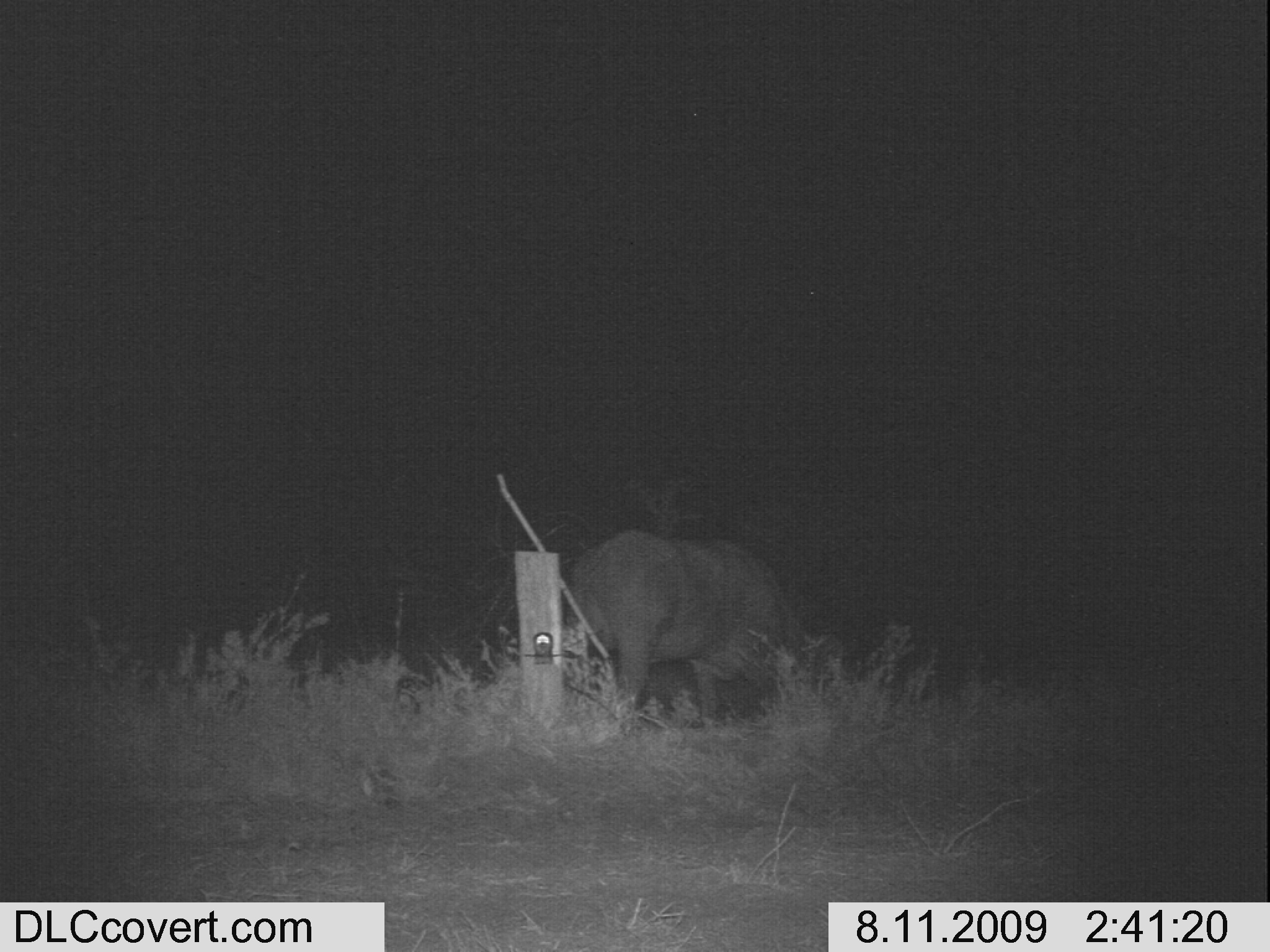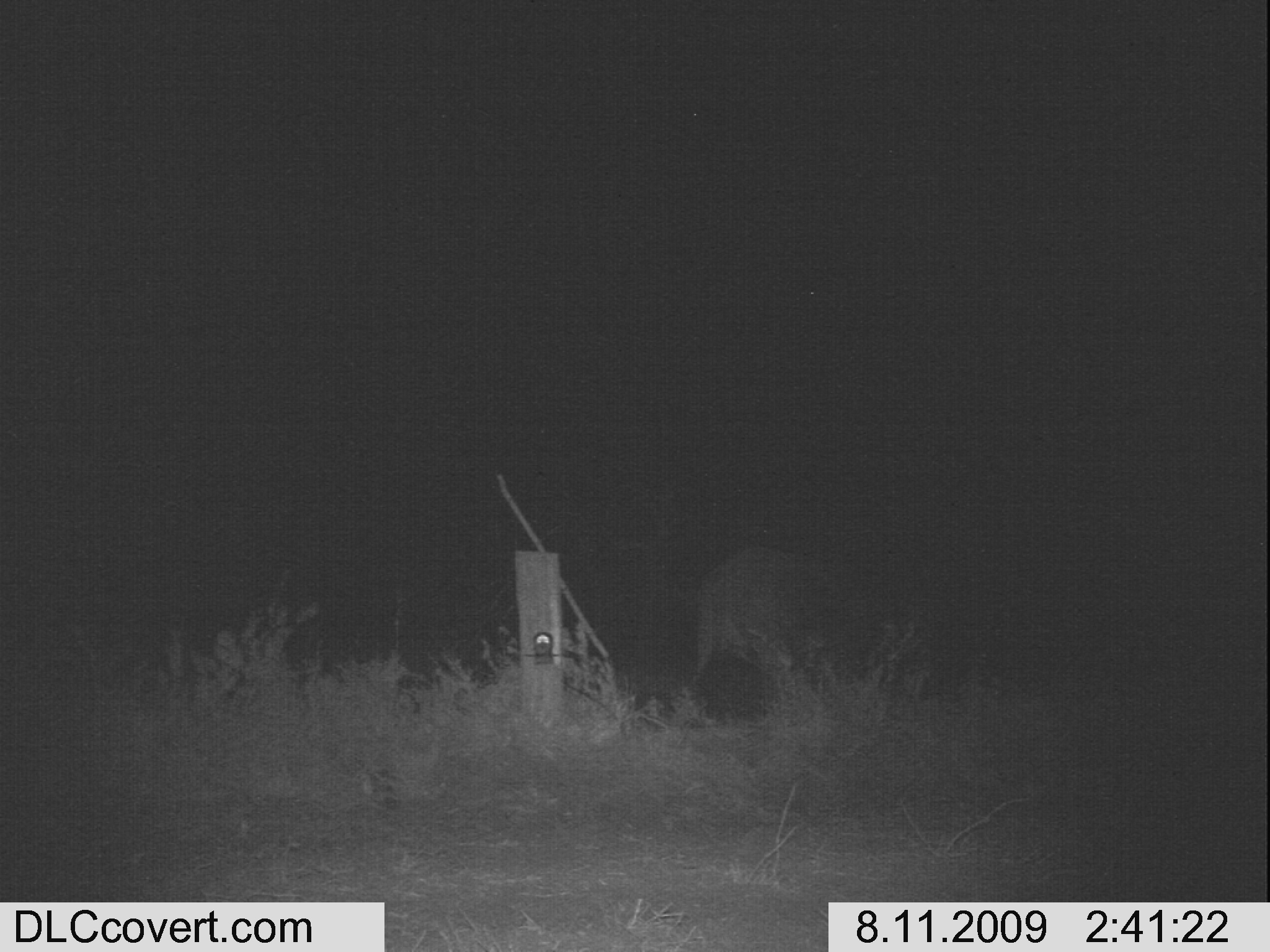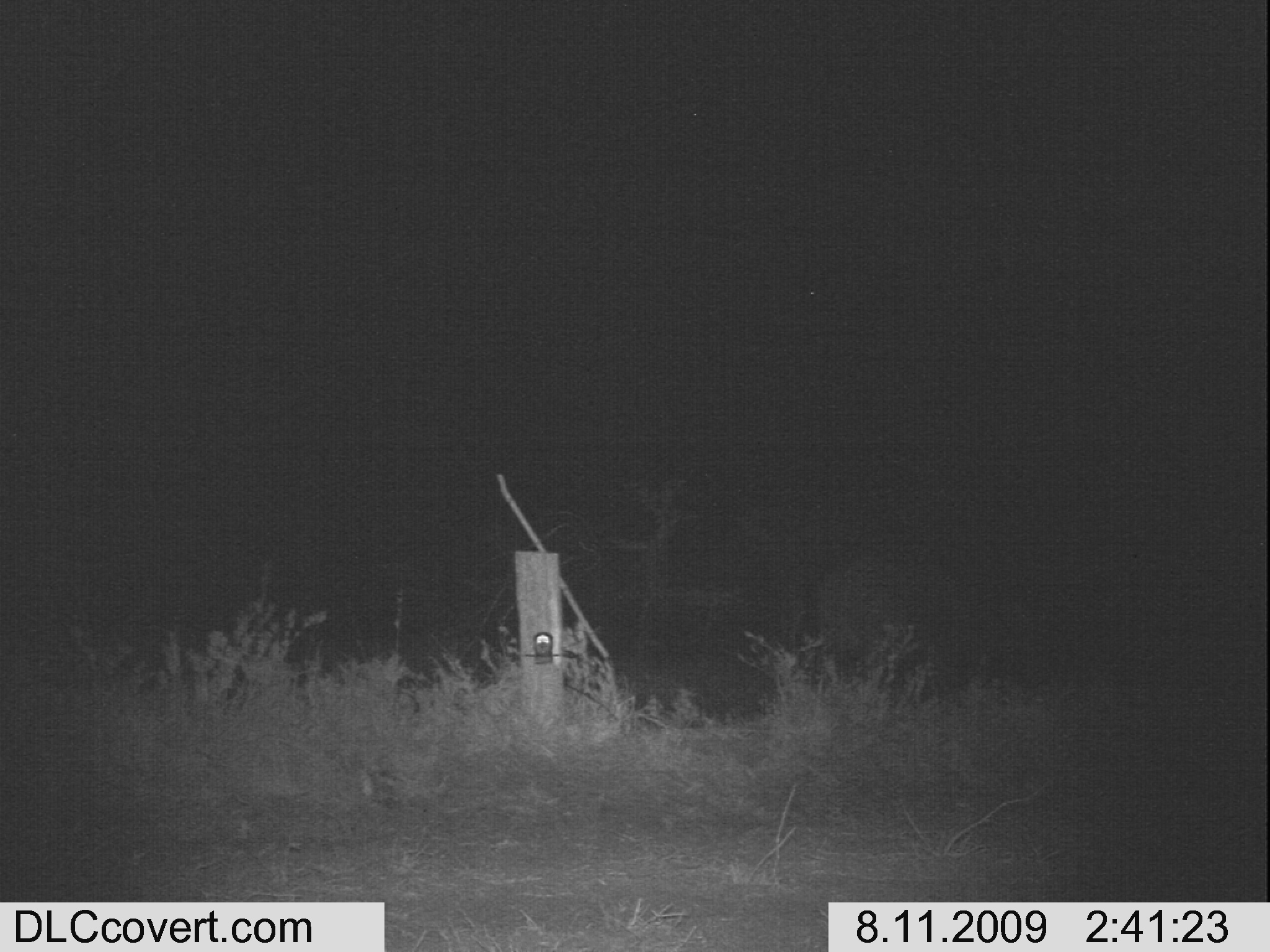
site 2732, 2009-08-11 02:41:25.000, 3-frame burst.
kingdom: Animalia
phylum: Chordata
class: Mammalia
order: Artiodactyla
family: Bovidae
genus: Syncerus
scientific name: Syncerus caffer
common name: african buffalo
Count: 1.